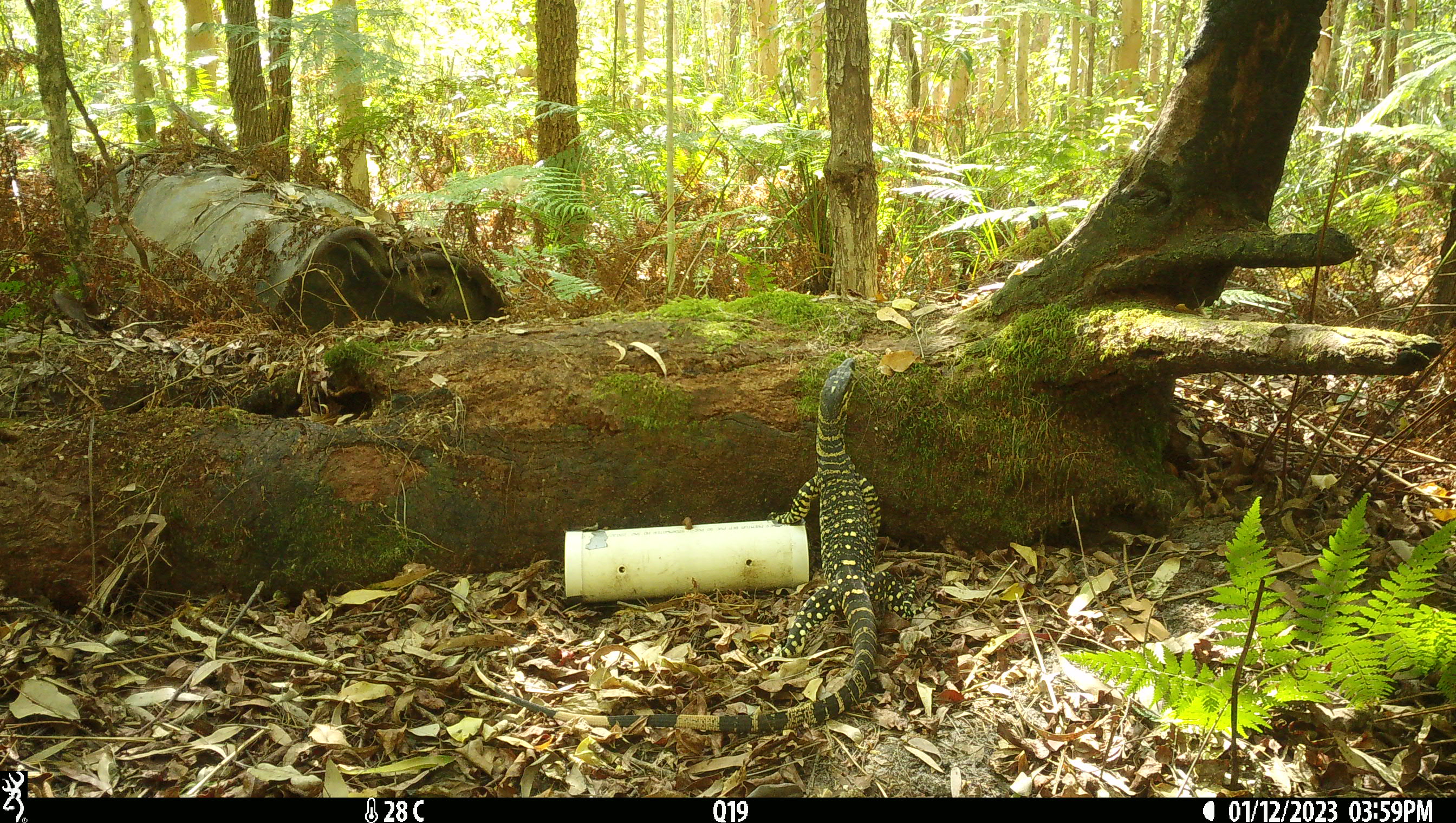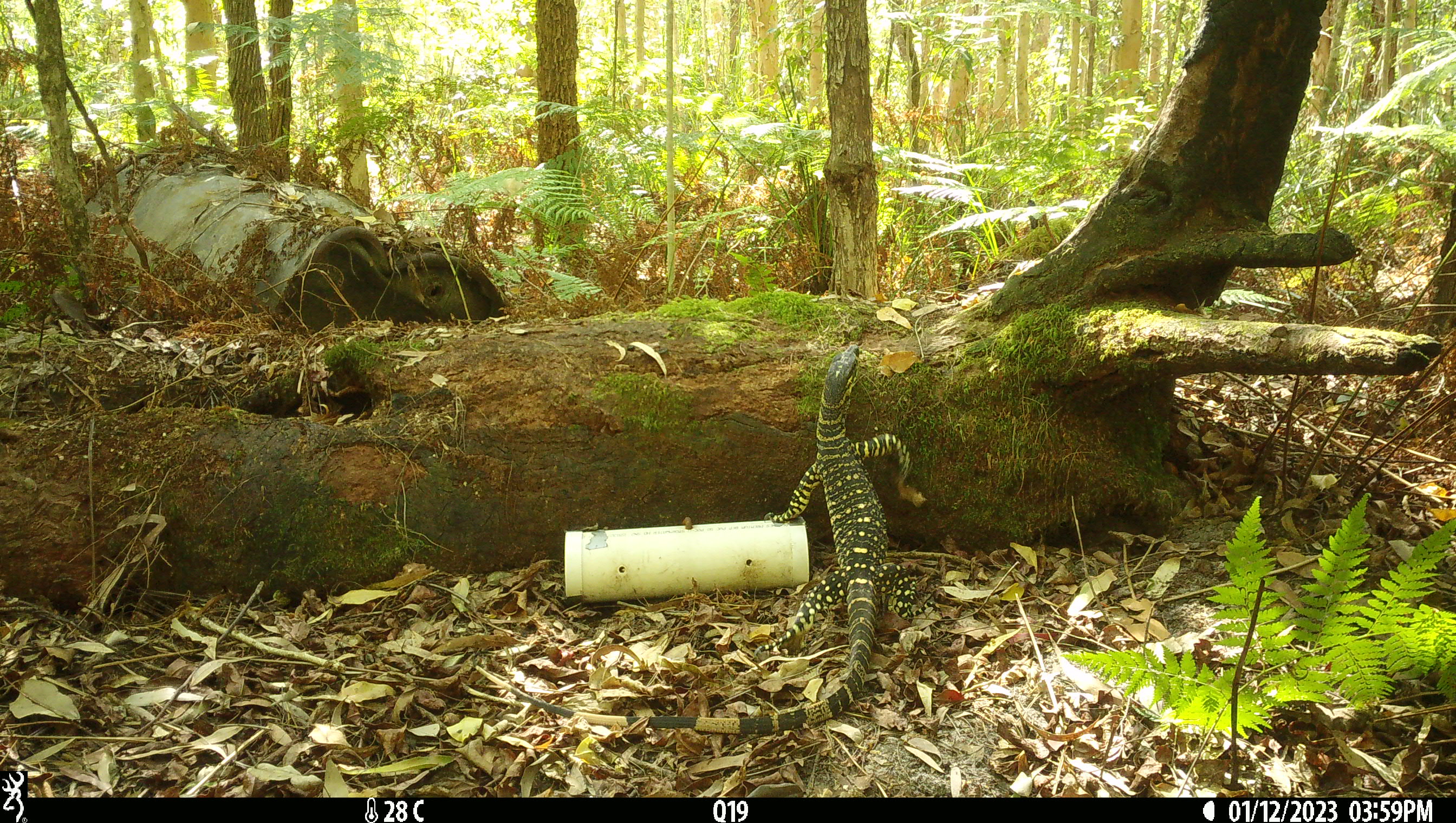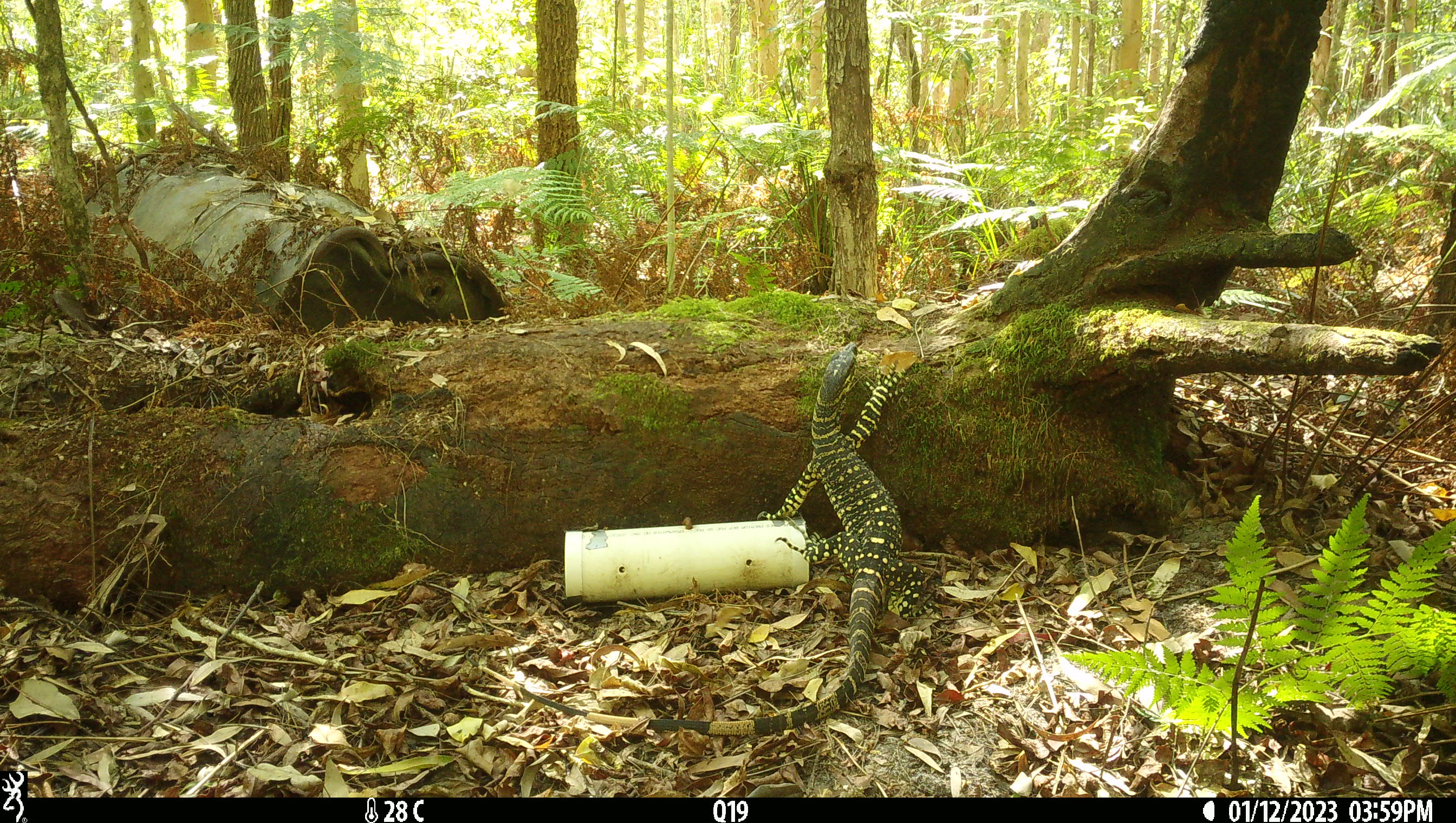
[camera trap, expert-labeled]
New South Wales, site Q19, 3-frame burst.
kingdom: Animalia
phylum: Chordata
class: Reptilia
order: Squamata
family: Varanidae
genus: Varanus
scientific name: Varanus varius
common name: lace monitor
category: goanna